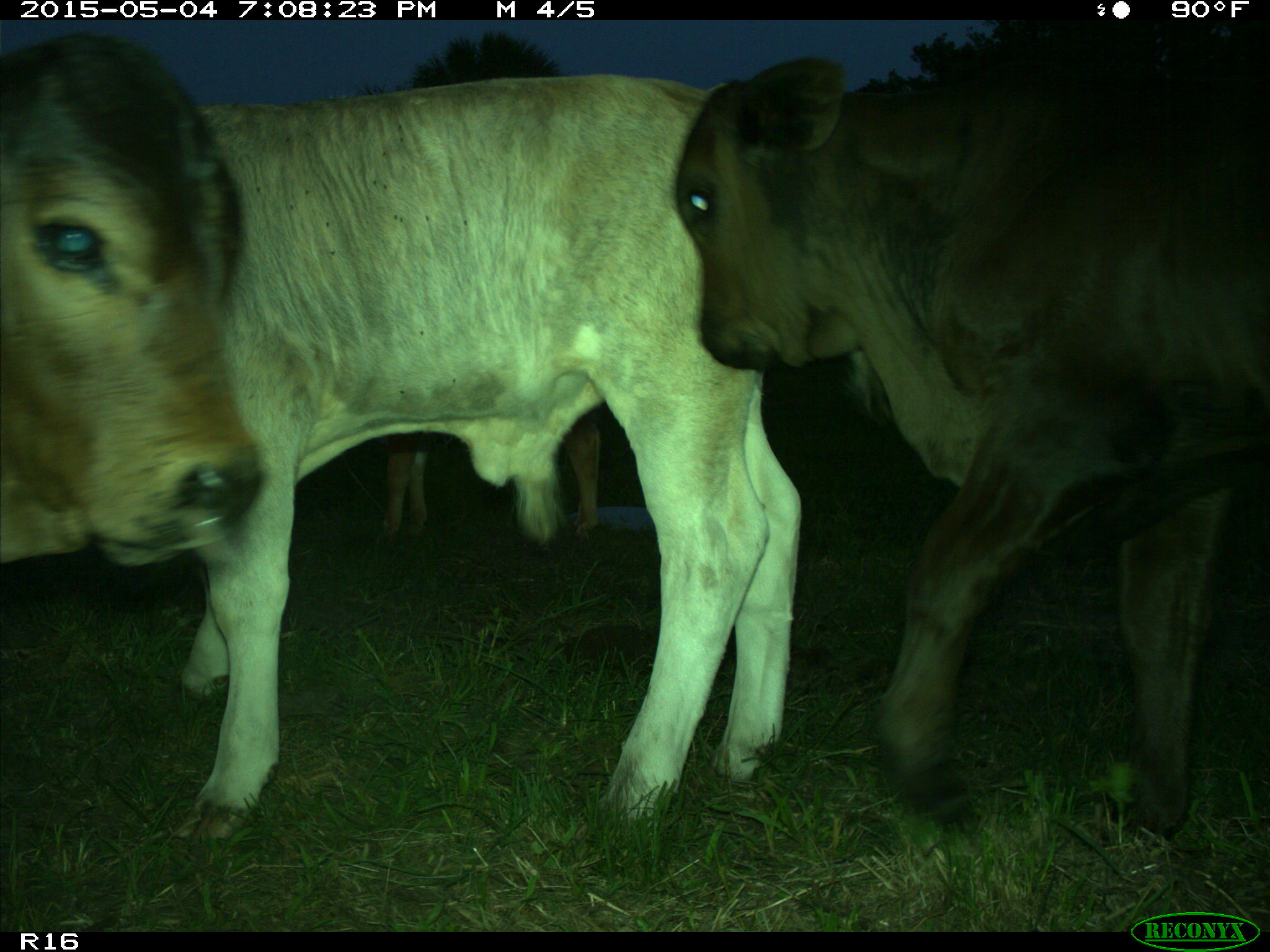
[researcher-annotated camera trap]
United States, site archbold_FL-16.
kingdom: Animalia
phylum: Chordata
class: Mammalia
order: Artiodactyla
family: Bovidae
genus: Bos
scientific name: Bos taurus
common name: domestic cow